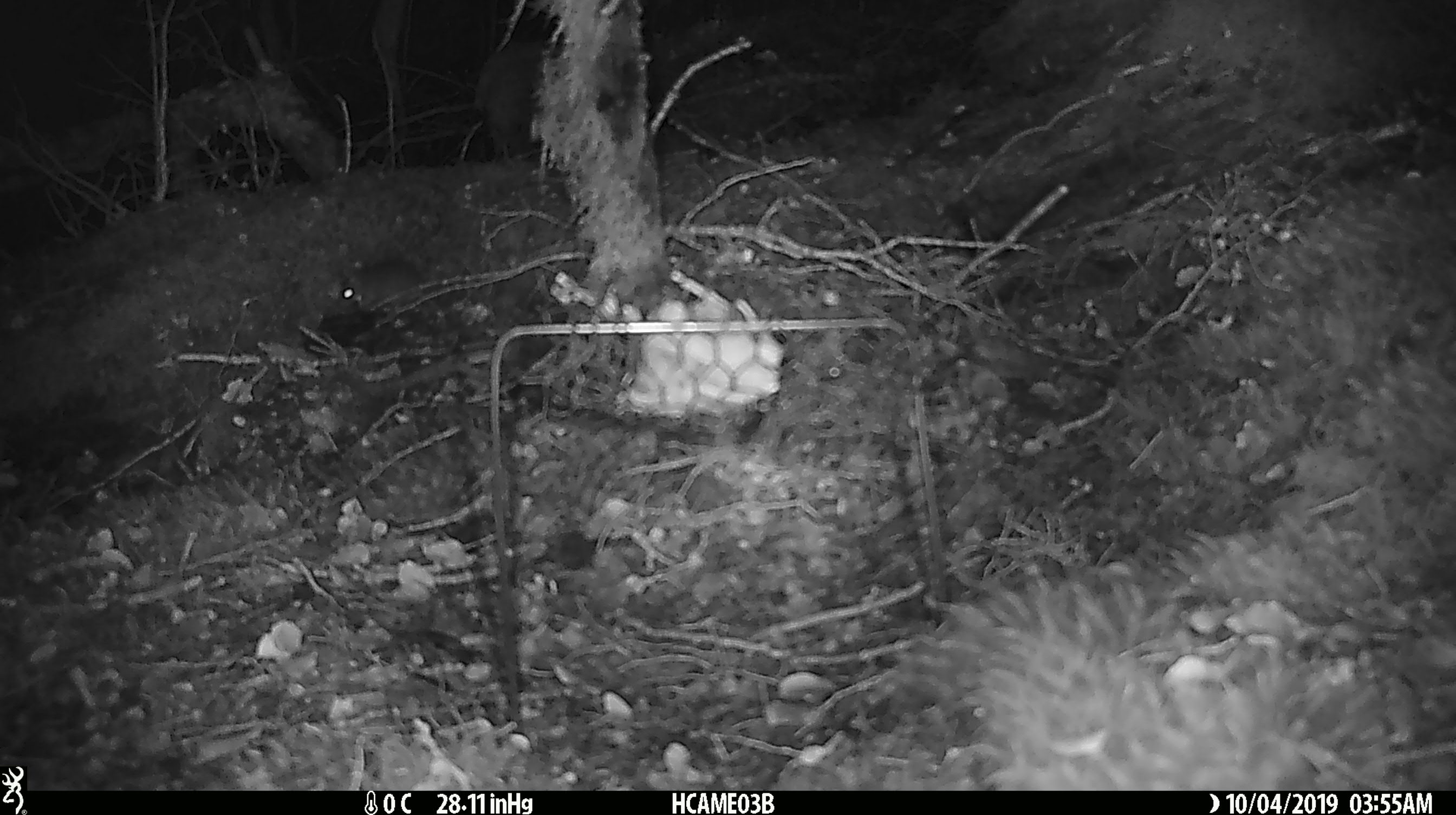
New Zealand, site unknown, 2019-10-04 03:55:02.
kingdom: Animalia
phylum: Chordata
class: Mammalia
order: Rodentia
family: Muridae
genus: Mus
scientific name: Mus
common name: mouse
Mouse (Mus).